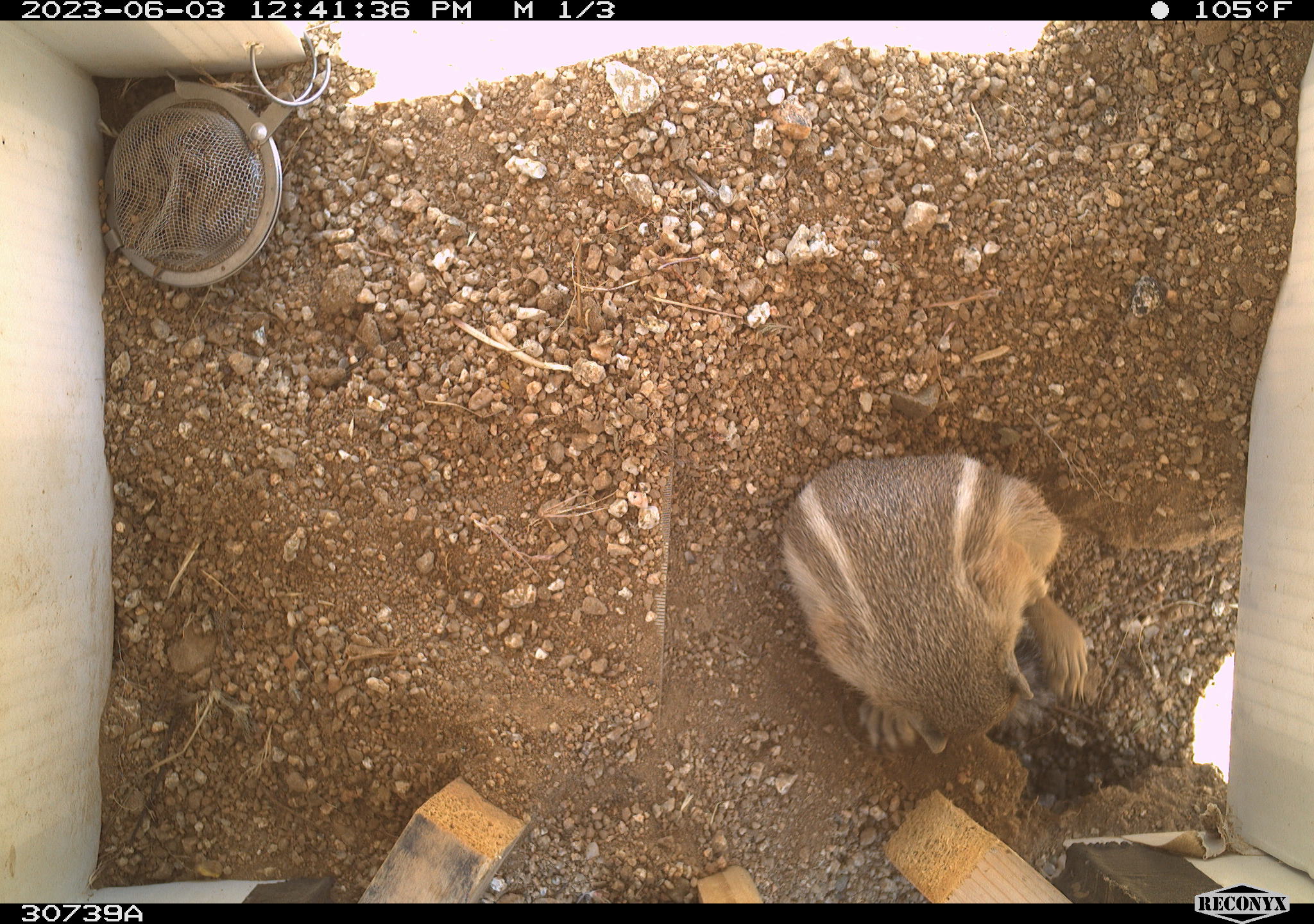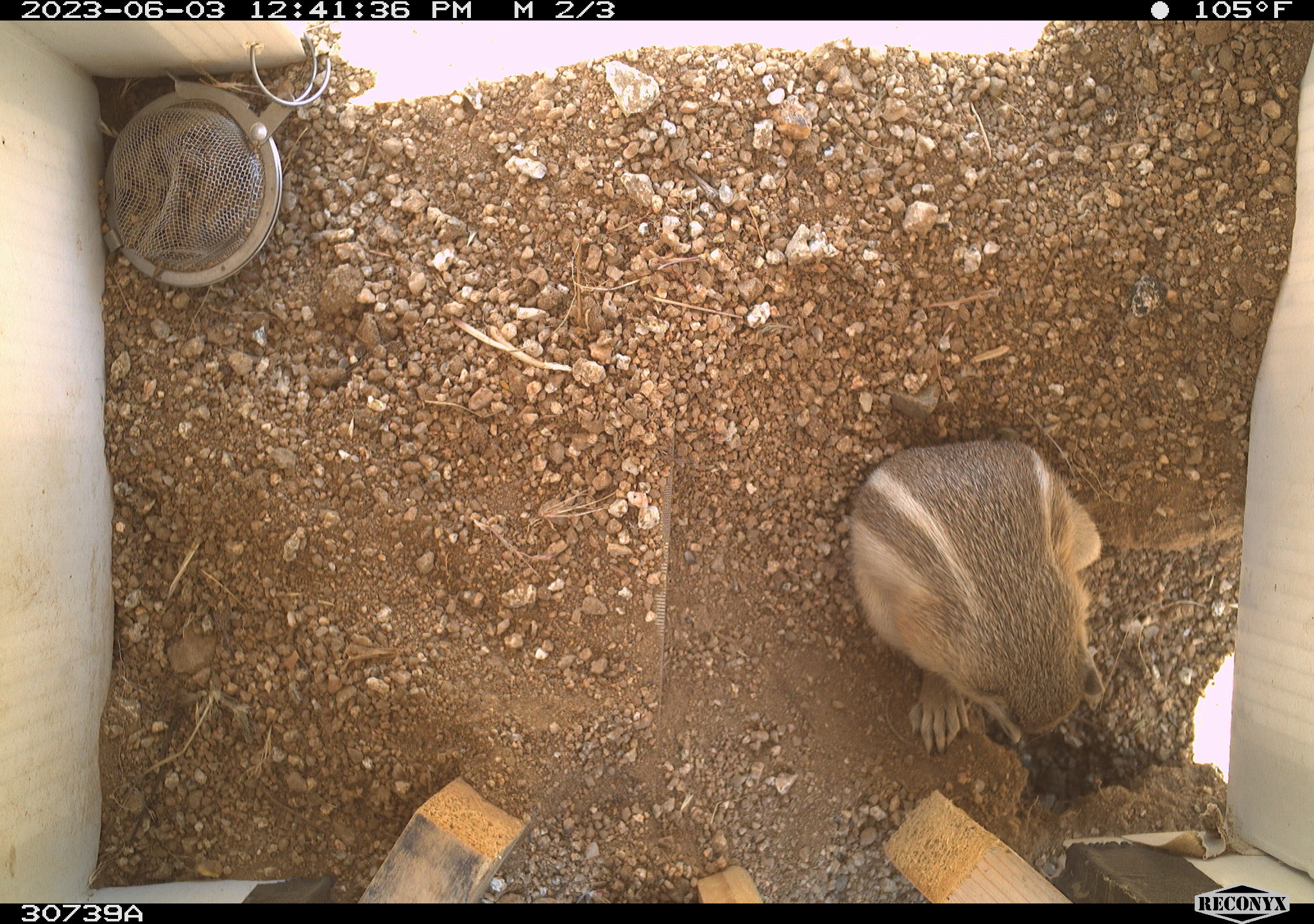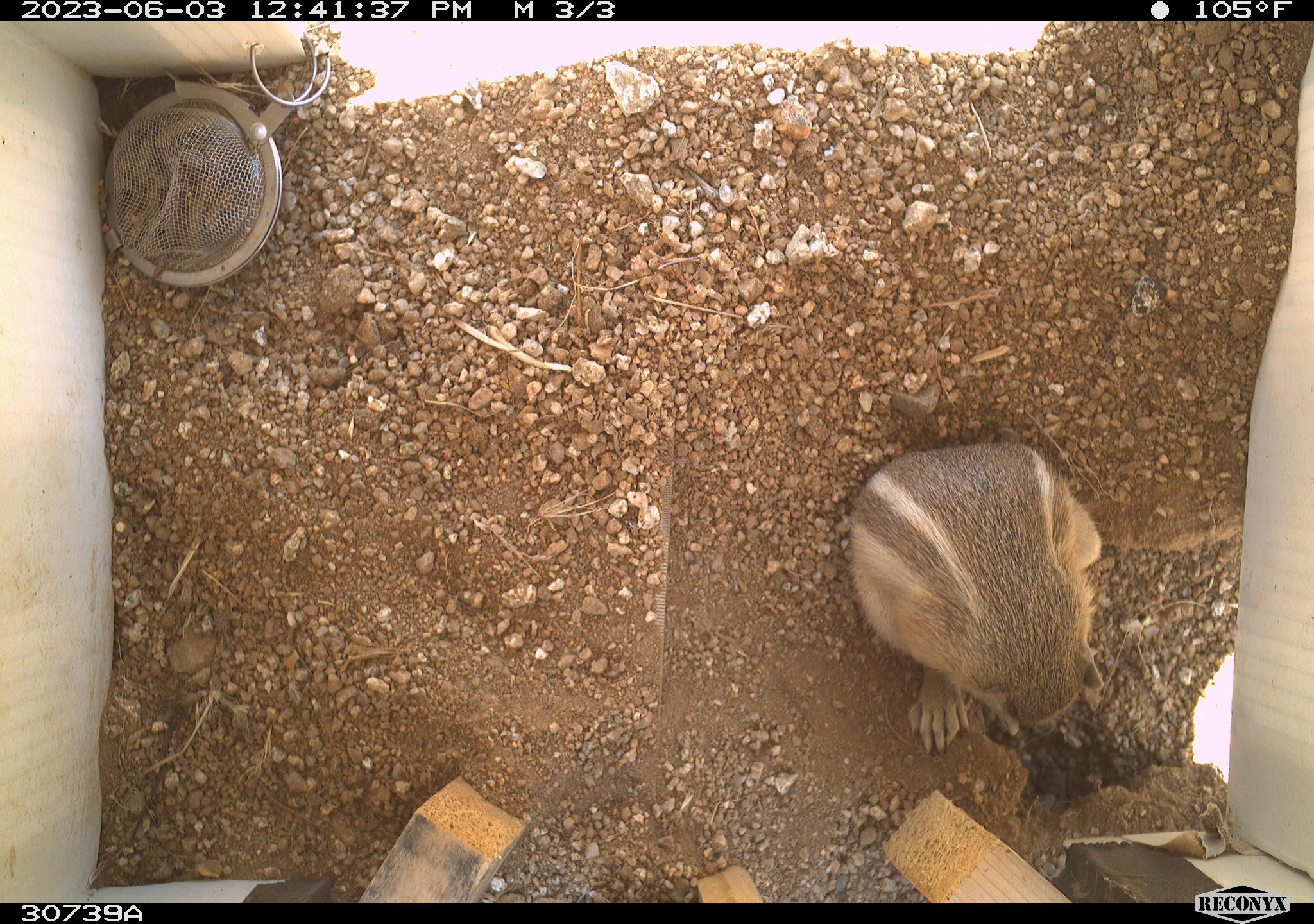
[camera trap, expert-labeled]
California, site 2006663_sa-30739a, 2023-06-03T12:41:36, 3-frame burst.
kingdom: Animalia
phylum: Chordata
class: Mammalia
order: Rodentia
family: Sciuridae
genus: Ammospermophilus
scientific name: Ammospermophilus leucurus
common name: white-tailed antelope squirrel